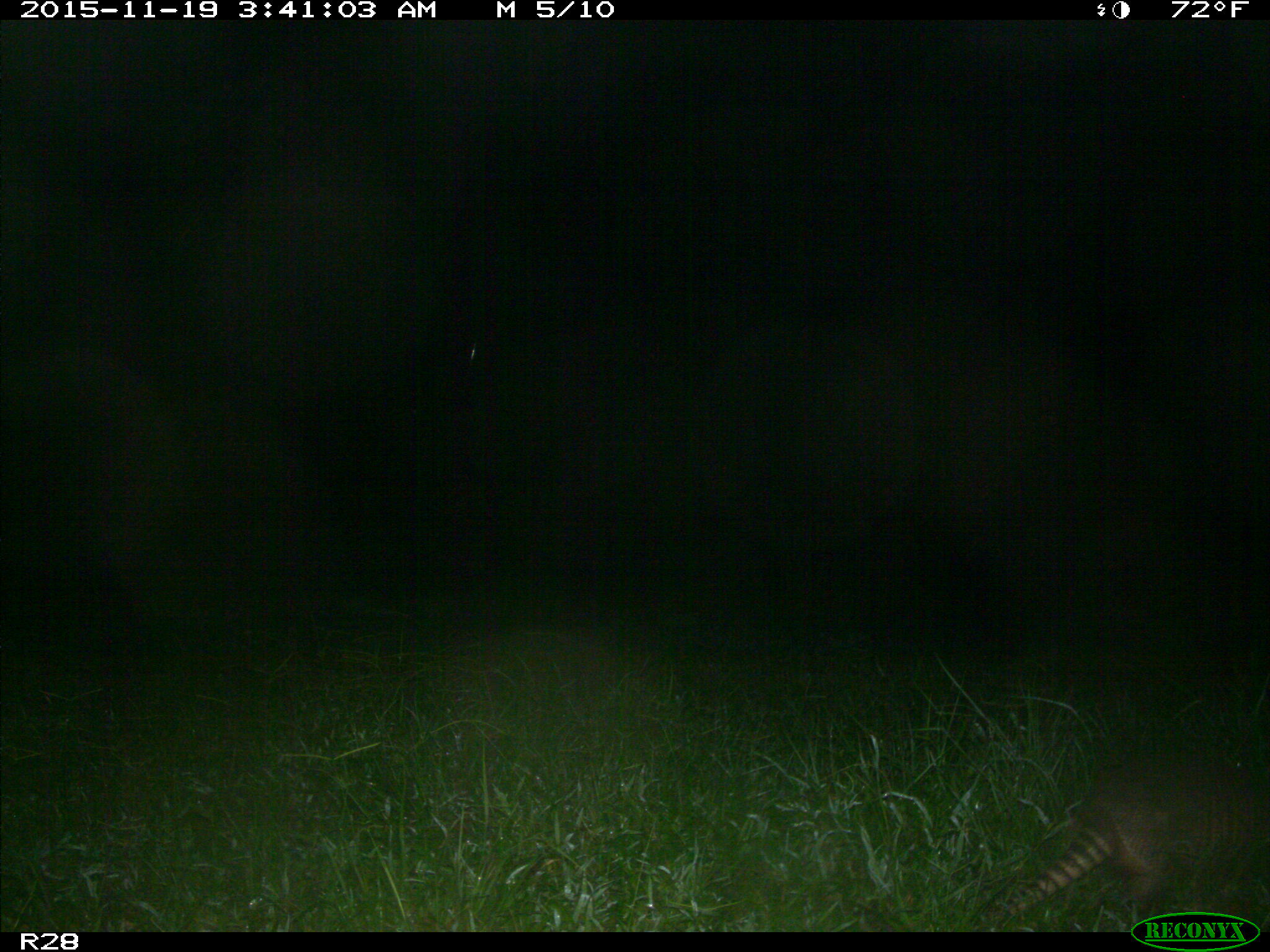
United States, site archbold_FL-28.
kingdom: Animalia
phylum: Chordata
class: Mammalia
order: Cingulata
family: Dasypodidae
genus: Dasypus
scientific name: Dasypus novemcinctus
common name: nine-banded armadillo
Dasypus novemcinctus (nine-banded armadillo).